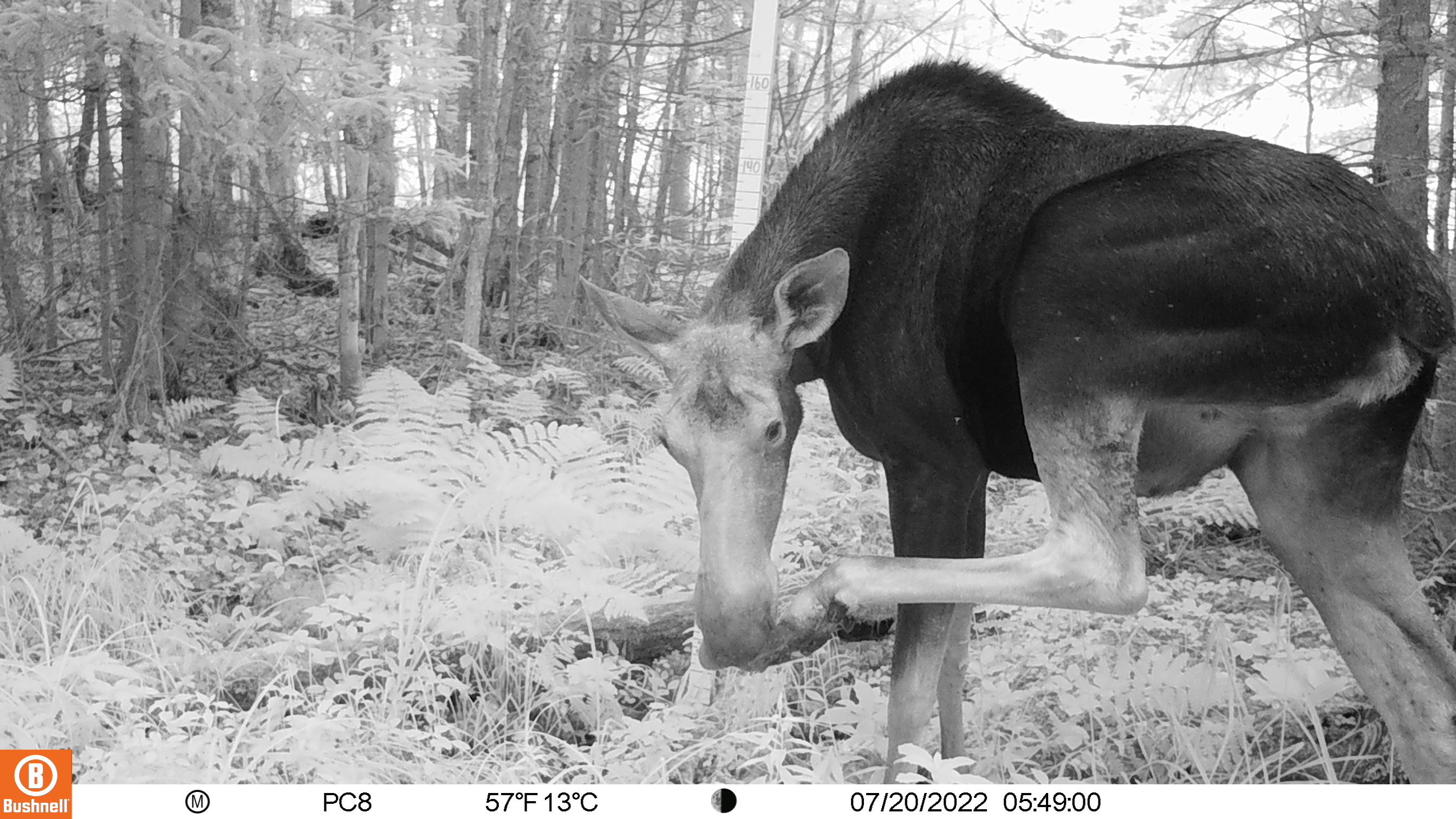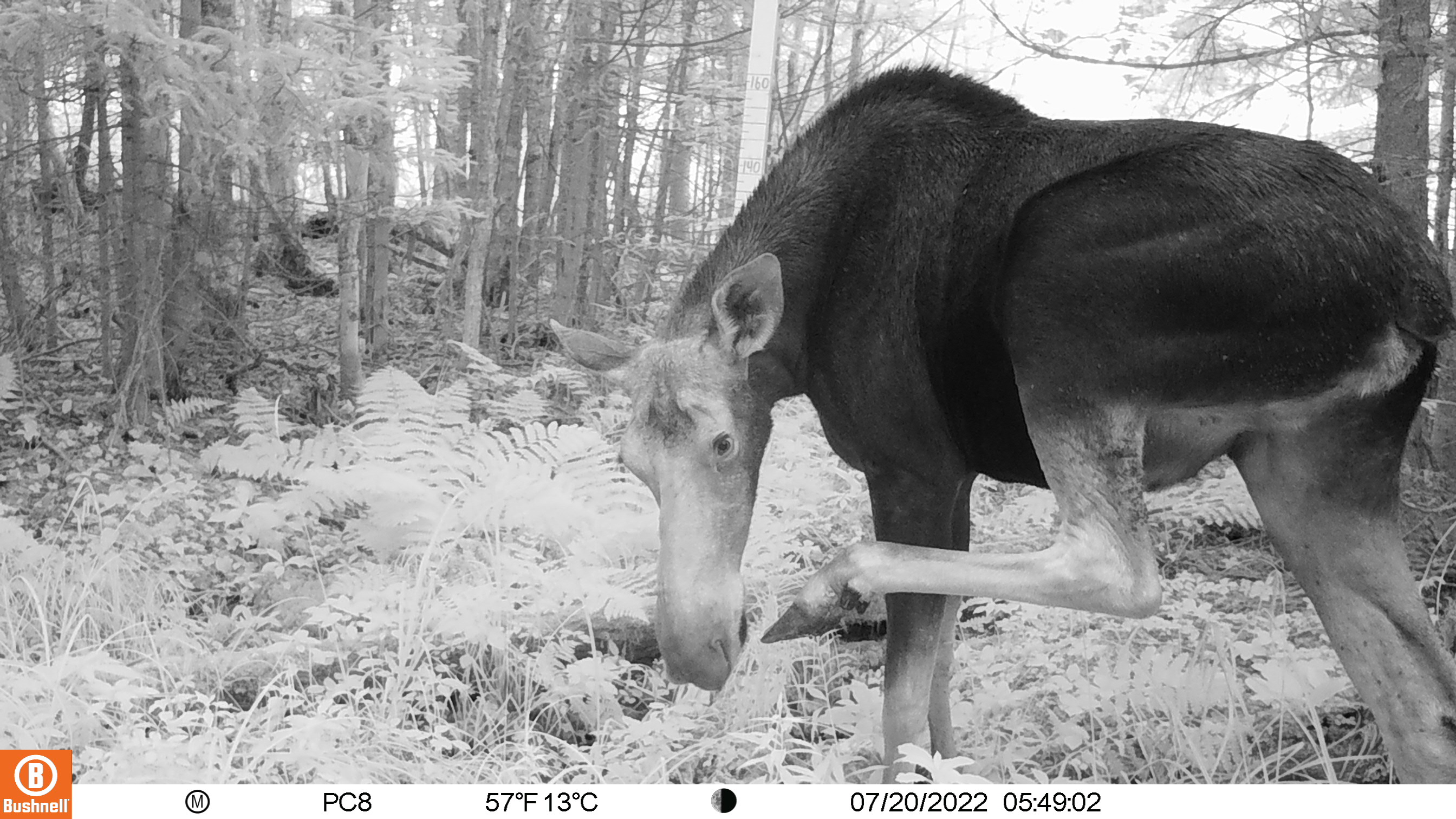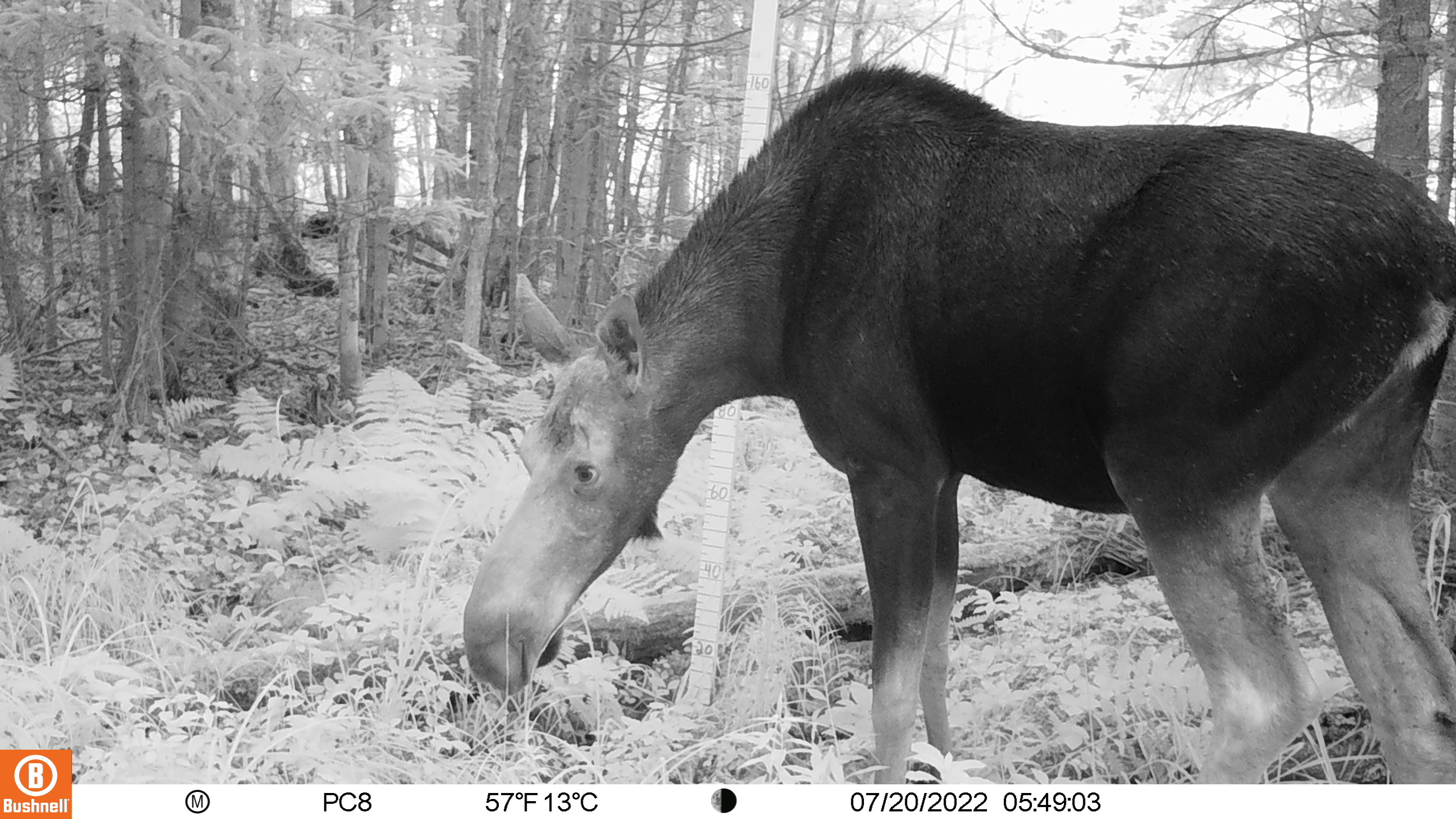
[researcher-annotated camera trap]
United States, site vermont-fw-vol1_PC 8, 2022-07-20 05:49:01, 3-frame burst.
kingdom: Animalia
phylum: Chordata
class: Mammalia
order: Artiodactyla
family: Cervidae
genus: Alces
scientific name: Alces alces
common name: moose